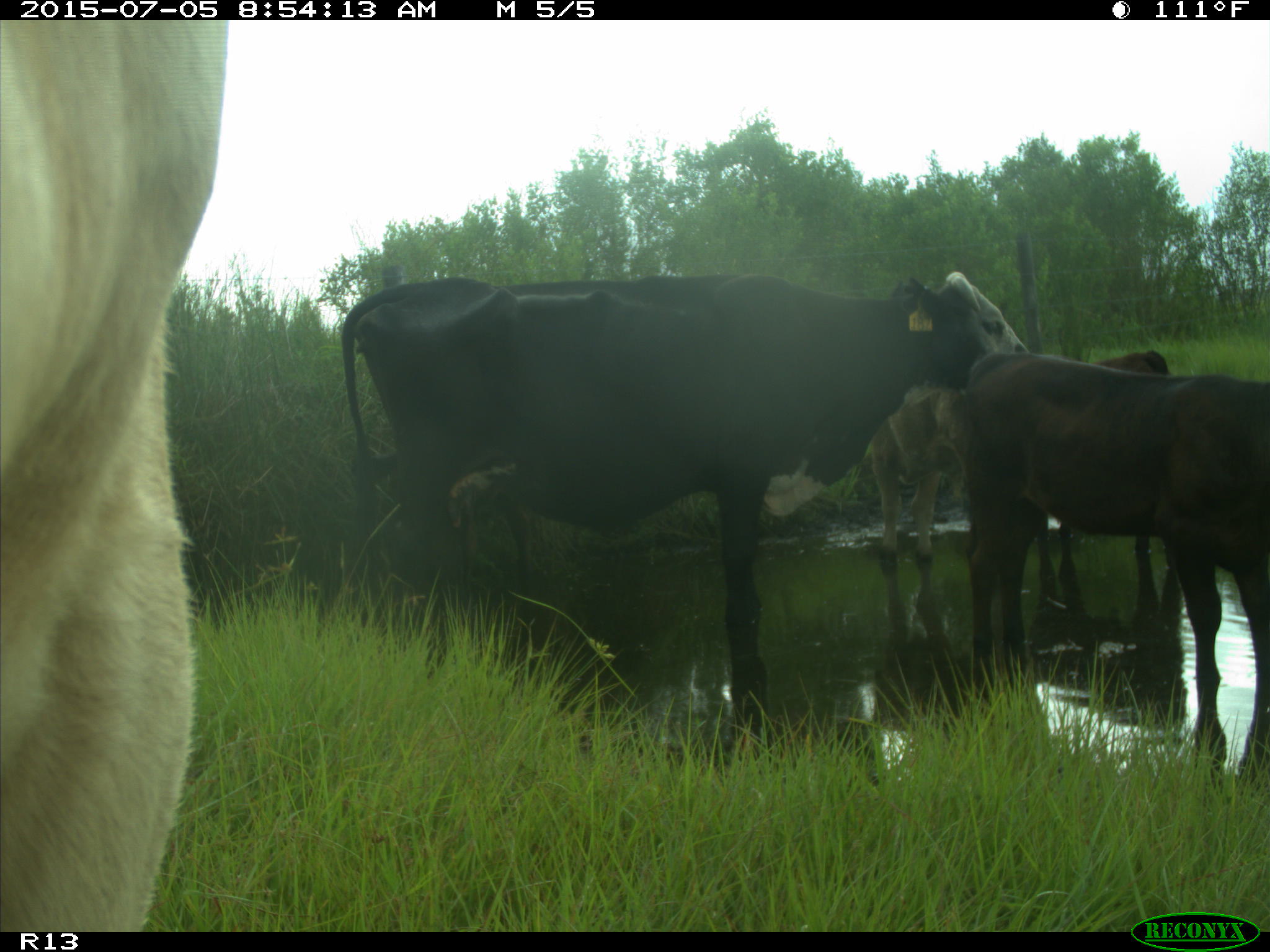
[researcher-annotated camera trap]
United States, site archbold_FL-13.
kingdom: Animalia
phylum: Chordata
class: Mammalia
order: Artiodactyla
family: Bovidae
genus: Bos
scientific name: Bos taurus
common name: domestic cow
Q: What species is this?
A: Bos taurus (domestic cow).